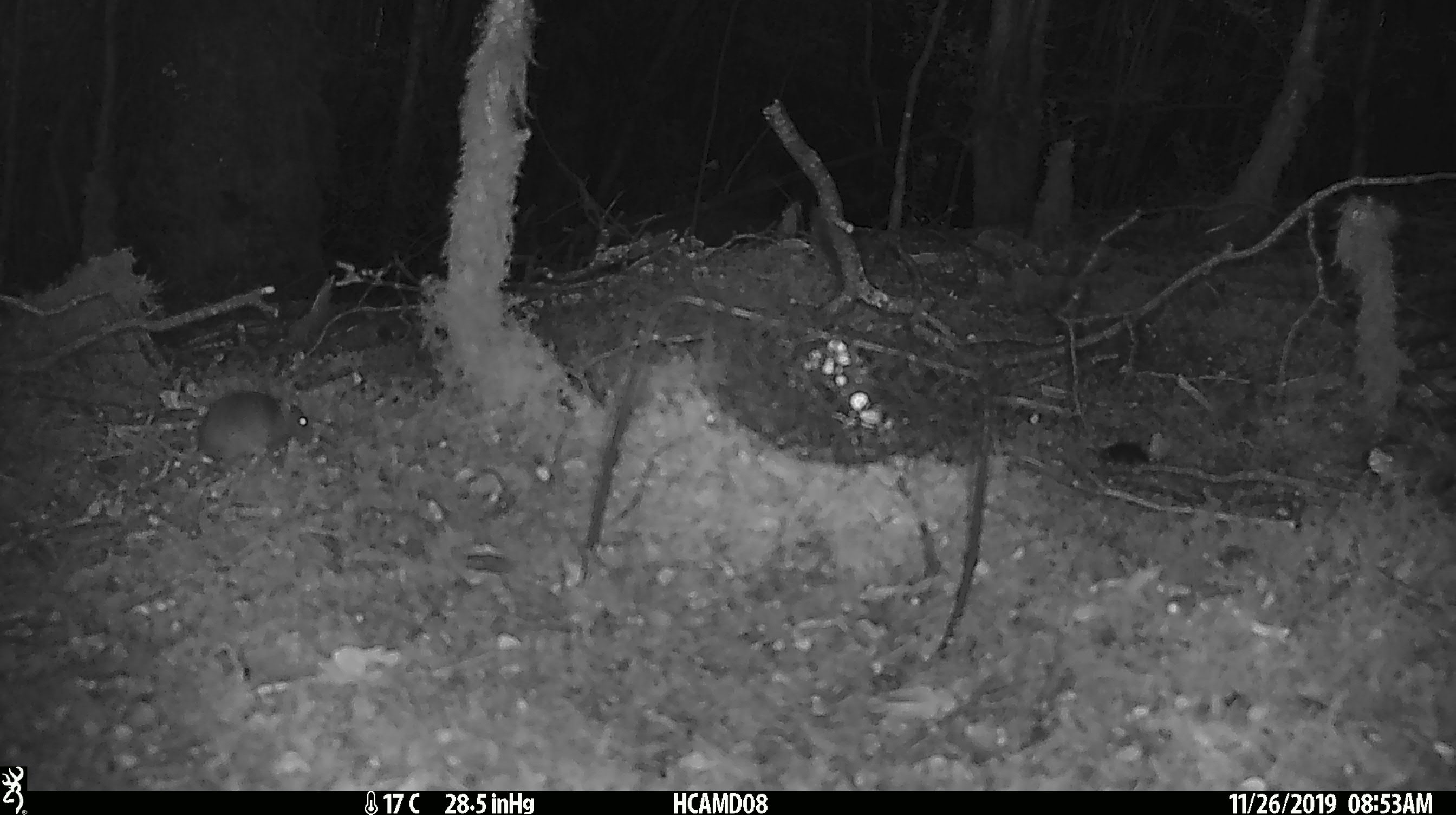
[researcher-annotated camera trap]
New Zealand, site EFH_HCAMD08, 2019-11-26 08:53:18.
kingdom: Animalia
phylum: Chordata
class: Mammalia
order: Rodentia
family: Muridae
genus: Mus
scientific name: Mus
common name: mouse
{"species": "mouse (Mus)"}